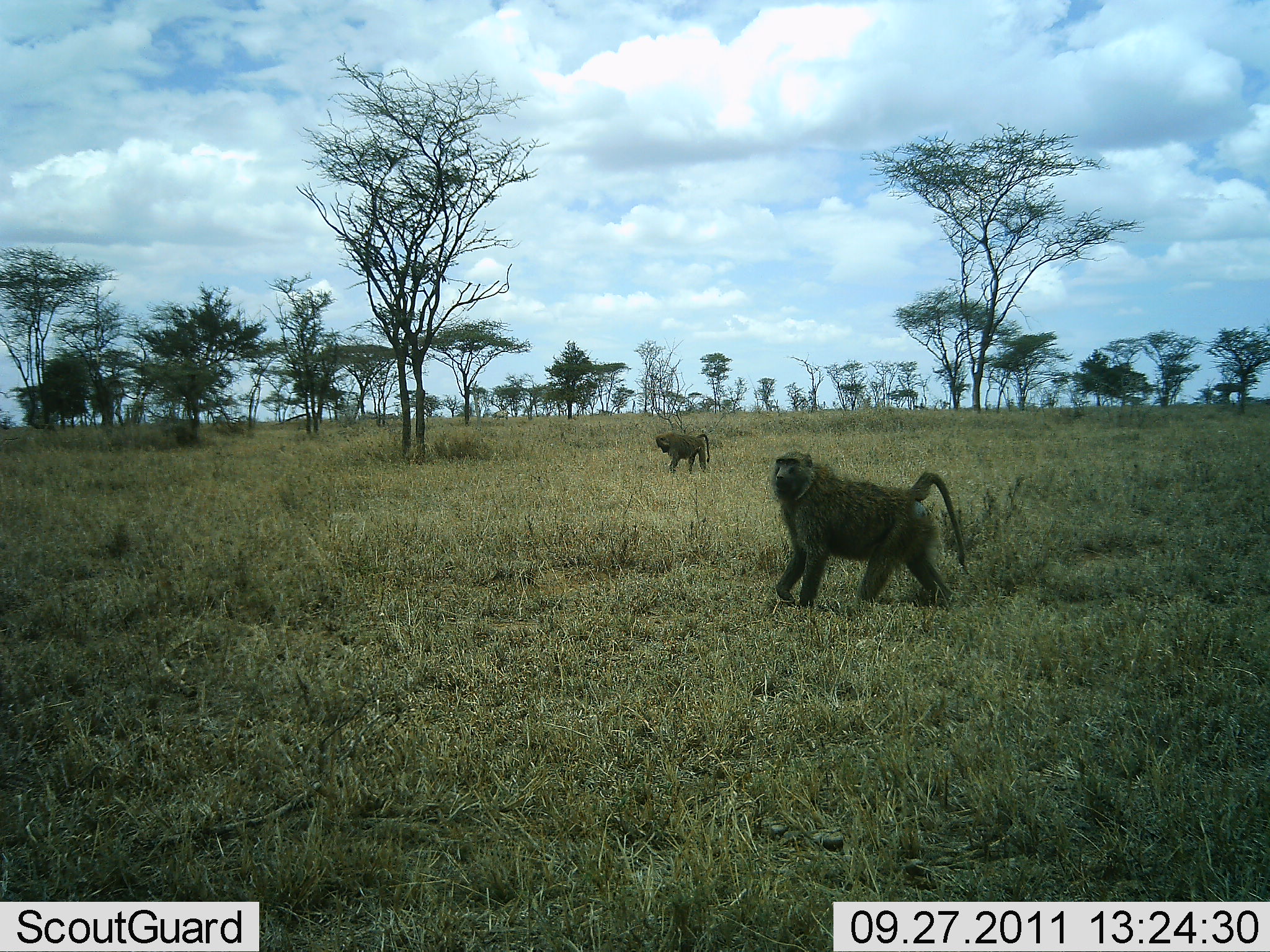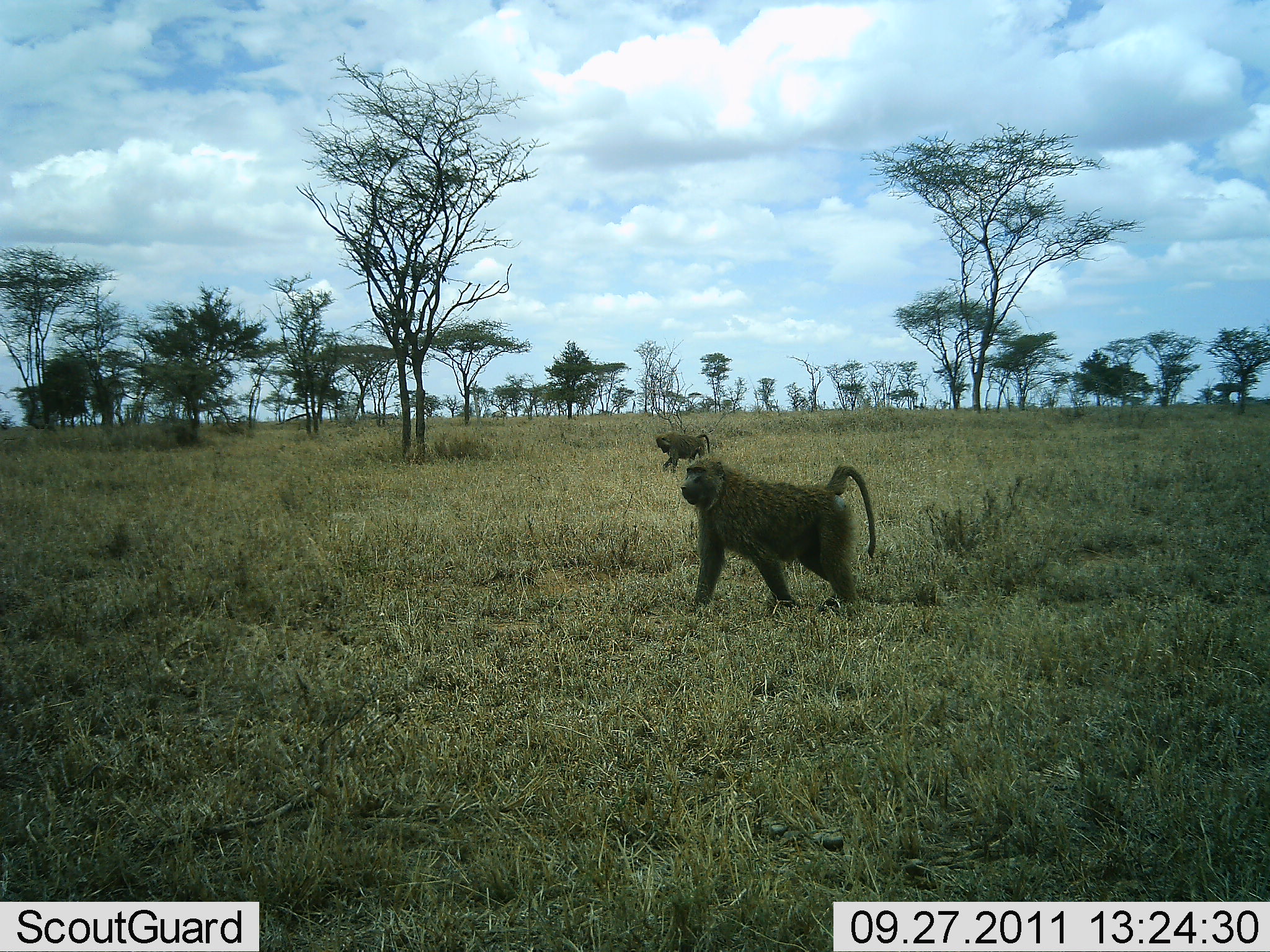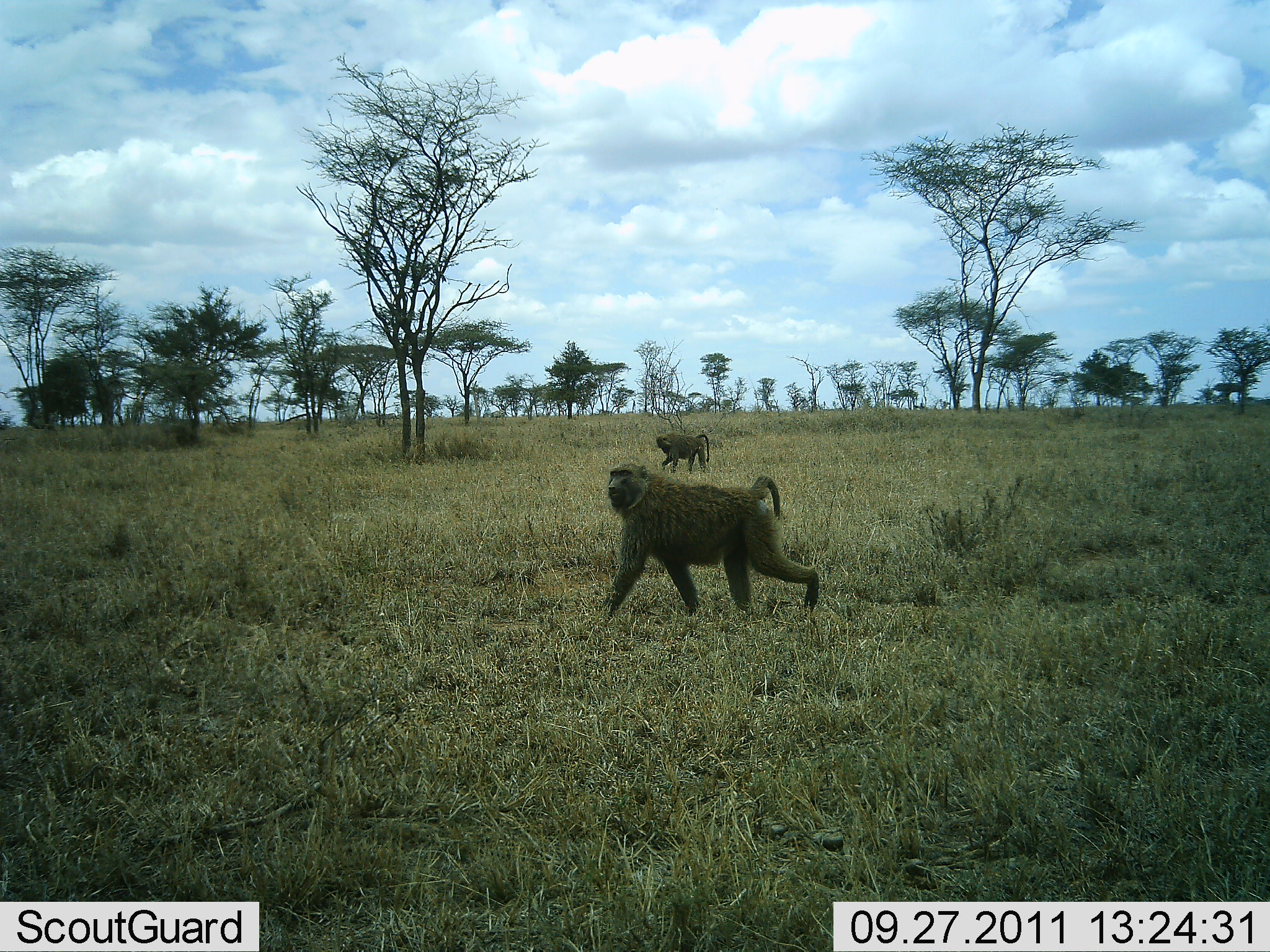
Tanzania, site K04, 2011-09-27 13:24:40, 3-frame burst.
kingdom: Animalia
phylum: Chordata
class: Mammalia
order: Primates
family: Cercopithecidae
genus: Papio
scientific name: Papio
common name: baboon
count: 2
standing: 26%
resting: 0%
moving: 95%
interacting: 0%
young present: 0%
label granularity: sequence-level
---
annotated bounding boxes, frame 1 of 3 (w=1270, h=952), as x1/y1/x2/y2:
animal: 765/448/969/621; 654/429/711/476; 491/410/510/423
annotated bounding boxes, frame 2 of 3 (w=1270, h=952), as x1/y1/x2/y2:
animal: 677/452/880/627; 654/428/713/474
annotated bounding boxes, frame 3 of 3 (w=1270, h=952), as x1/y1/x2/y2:
animal: 593/462/820/635; 655/431/712/475